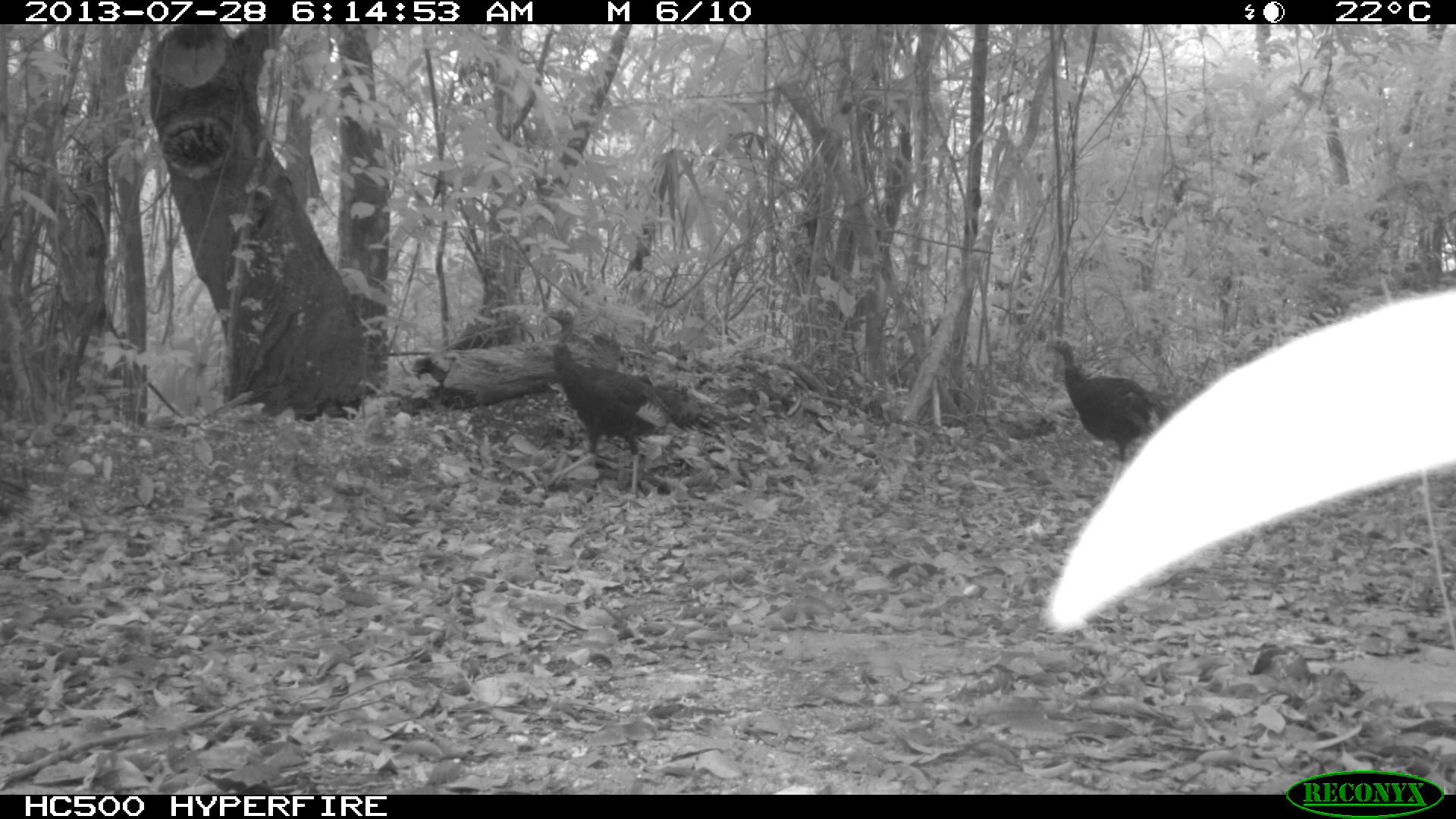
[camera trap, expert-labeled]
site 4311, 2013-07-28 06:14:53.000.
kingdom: Animalia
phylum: Chordata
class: Aves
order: Galliformes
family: Phasianidae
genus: Meleagris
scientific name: Meleagris ocellata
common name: ocellated turkey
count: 3